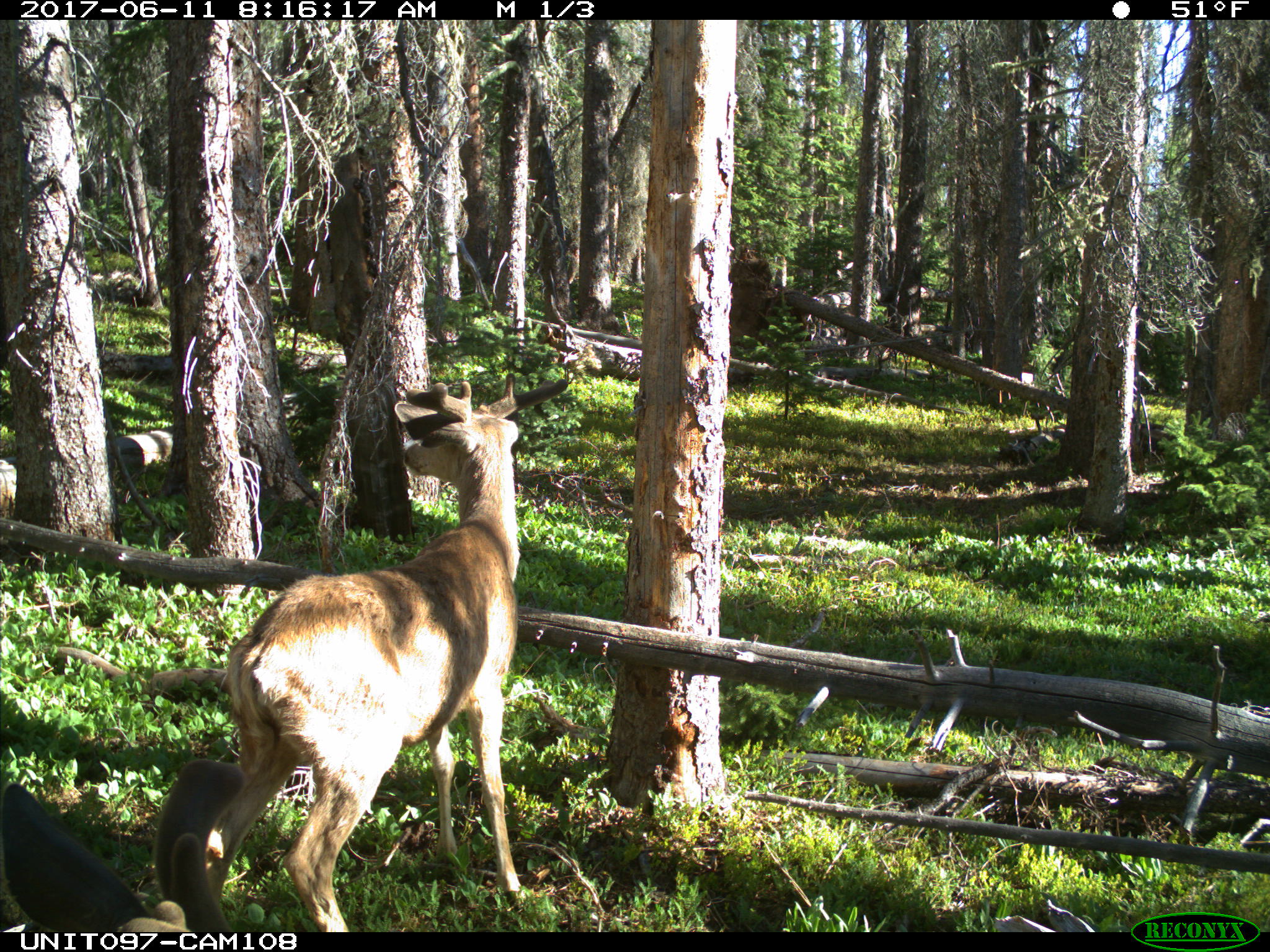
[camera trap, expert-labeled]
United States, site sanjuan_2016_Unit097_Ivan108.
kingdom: Animalia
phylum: Chordata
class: Mammalia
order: Artiodactyla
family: Cervidae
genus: Odocoileus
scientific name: Odocoileus hemionus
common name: mule deer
Odocoileus hemionus (mule deer).